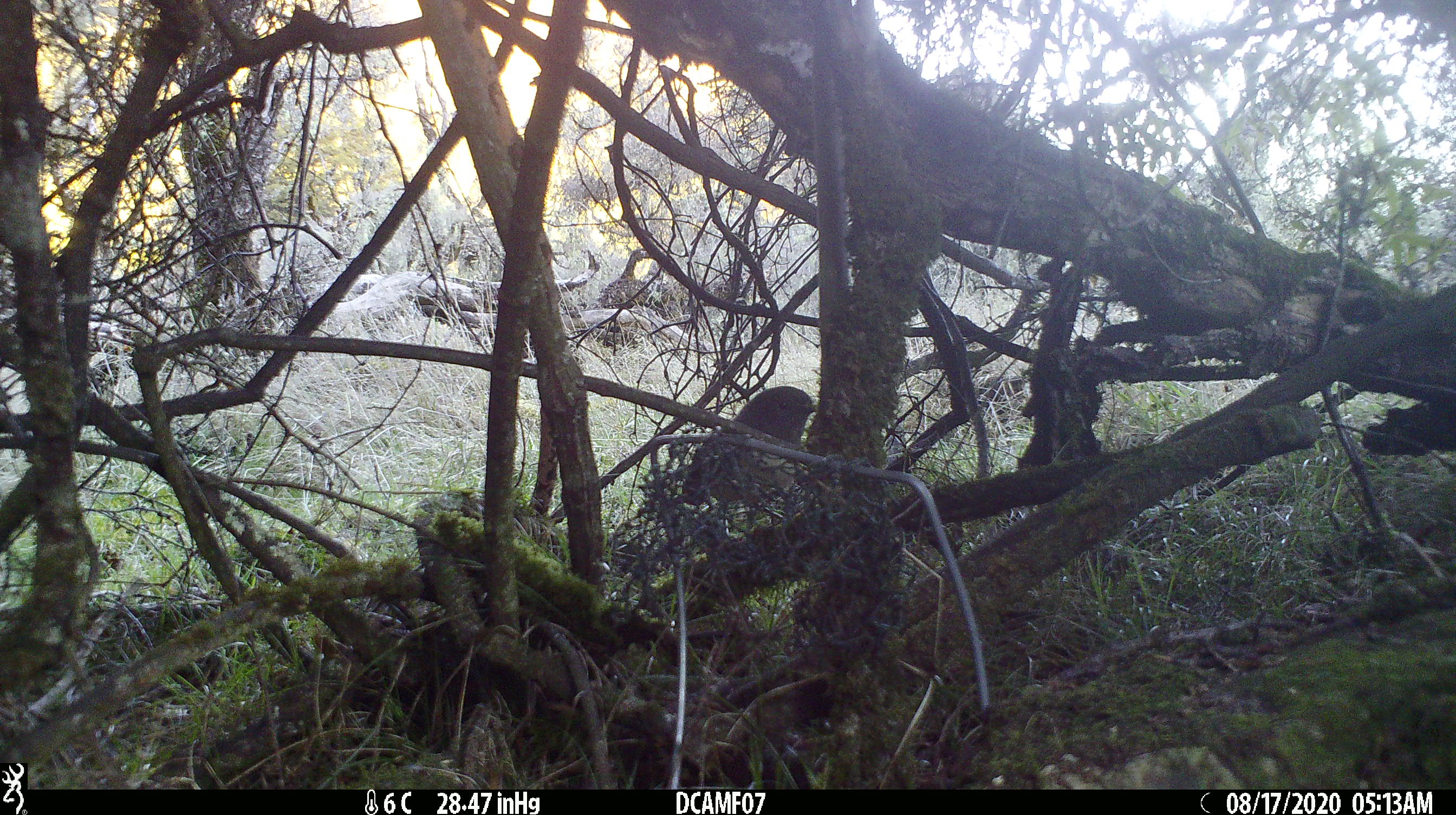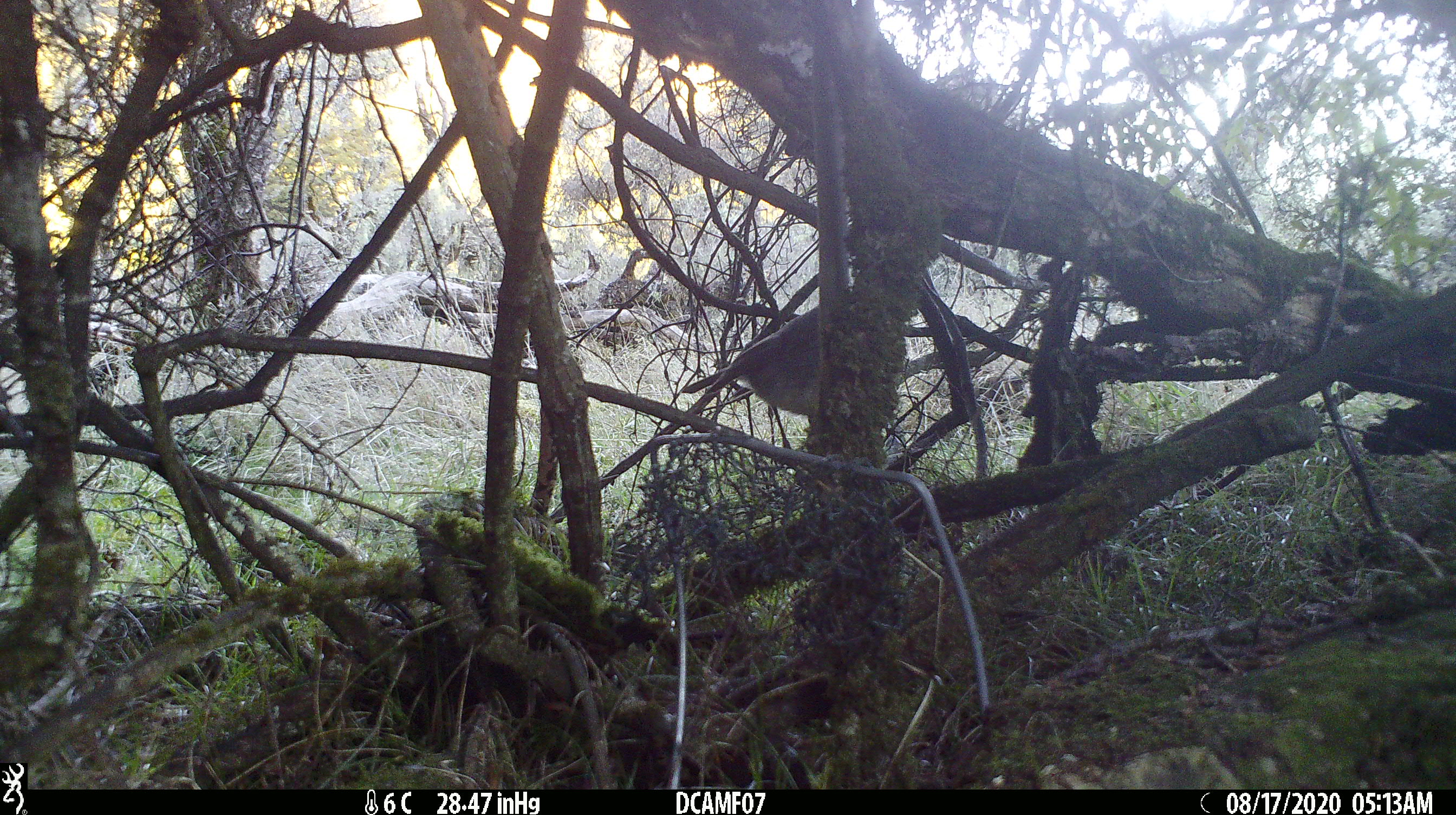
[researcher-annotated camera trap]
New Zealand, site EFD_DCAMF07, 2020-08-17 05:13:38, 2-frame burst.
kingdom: Animalia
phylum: Chordata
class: Aves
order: Passeriformes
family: Petroicidae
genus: Petroica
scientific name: Petroica australis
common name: new zealand robin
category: robin